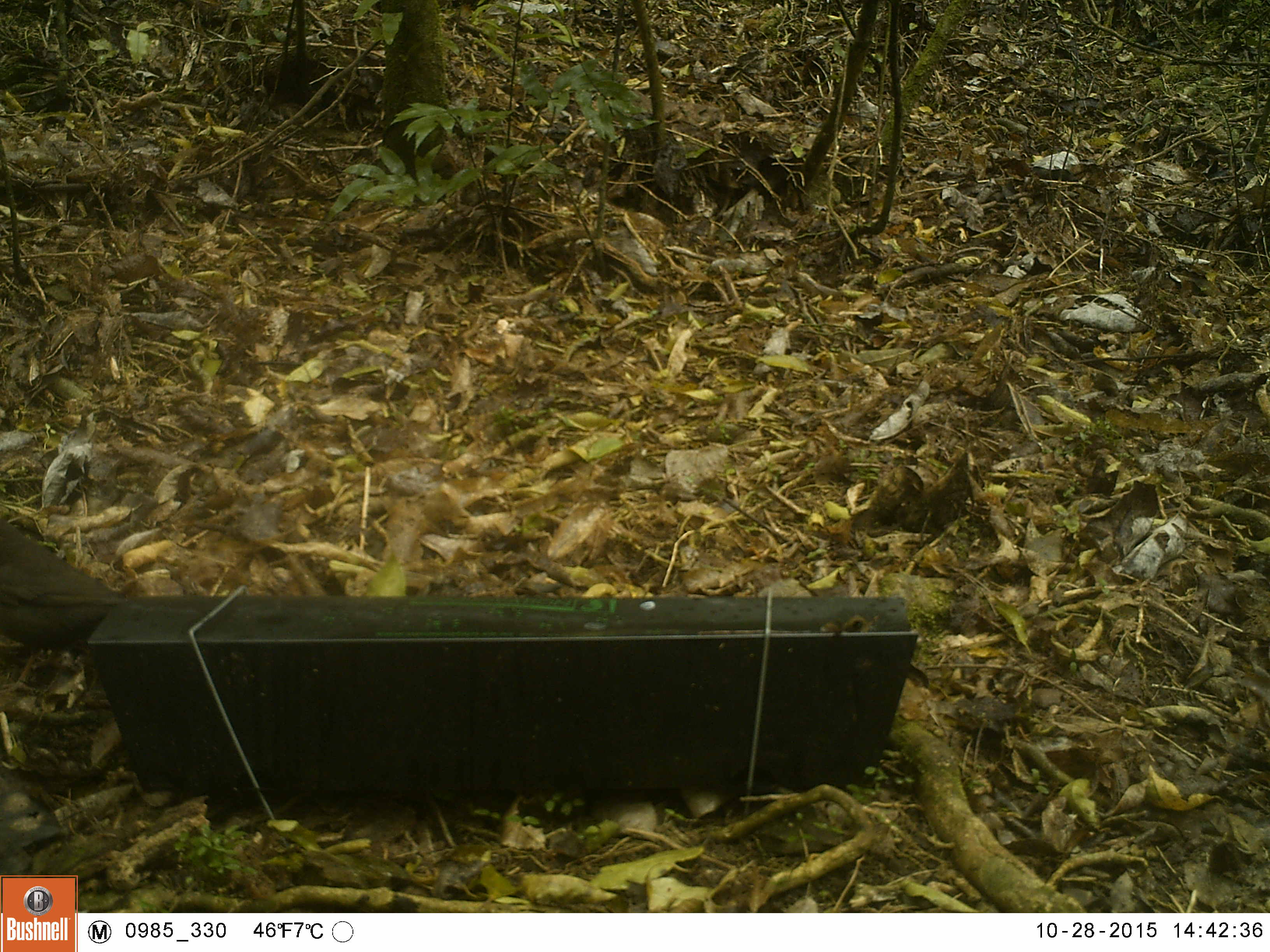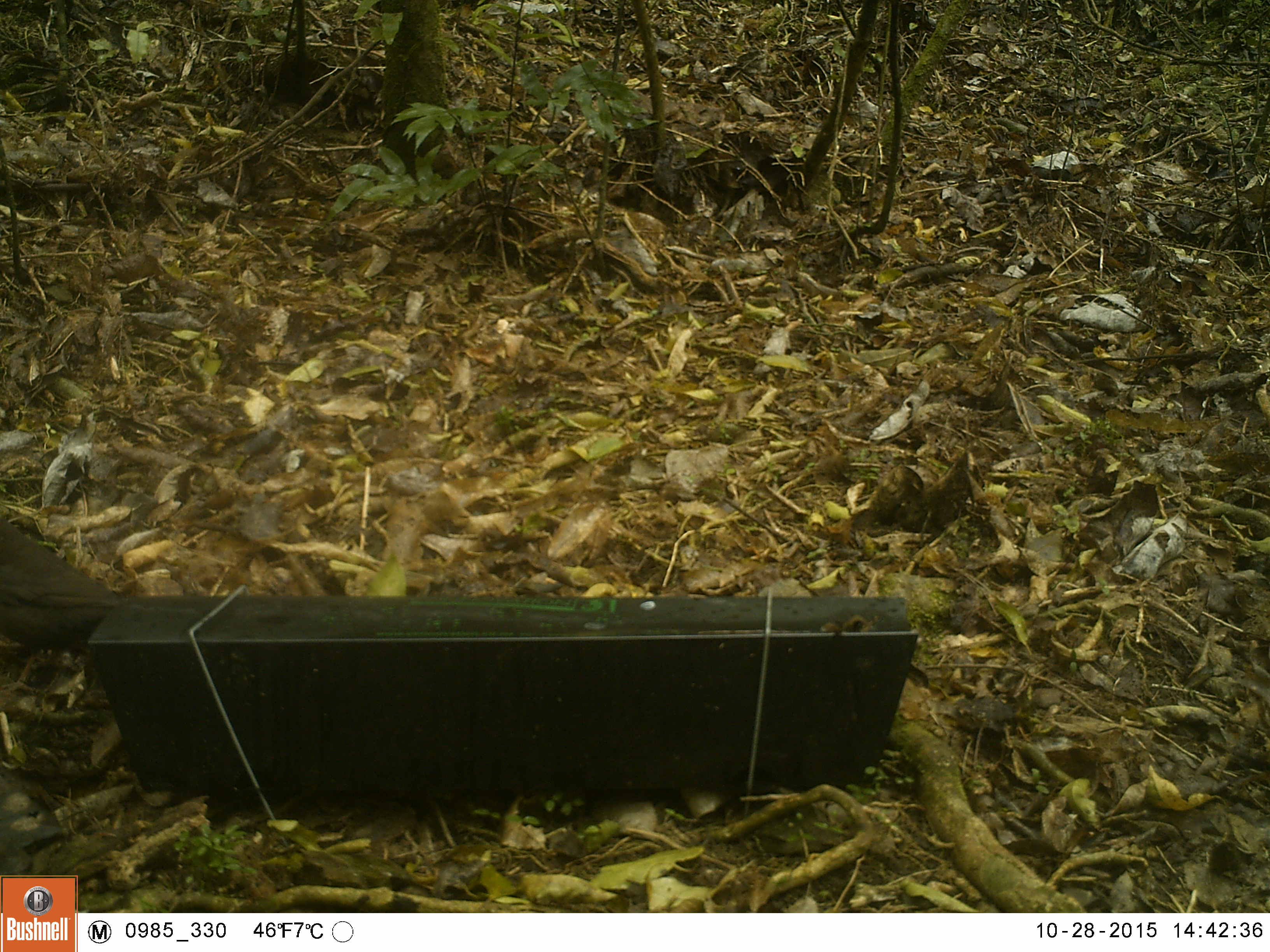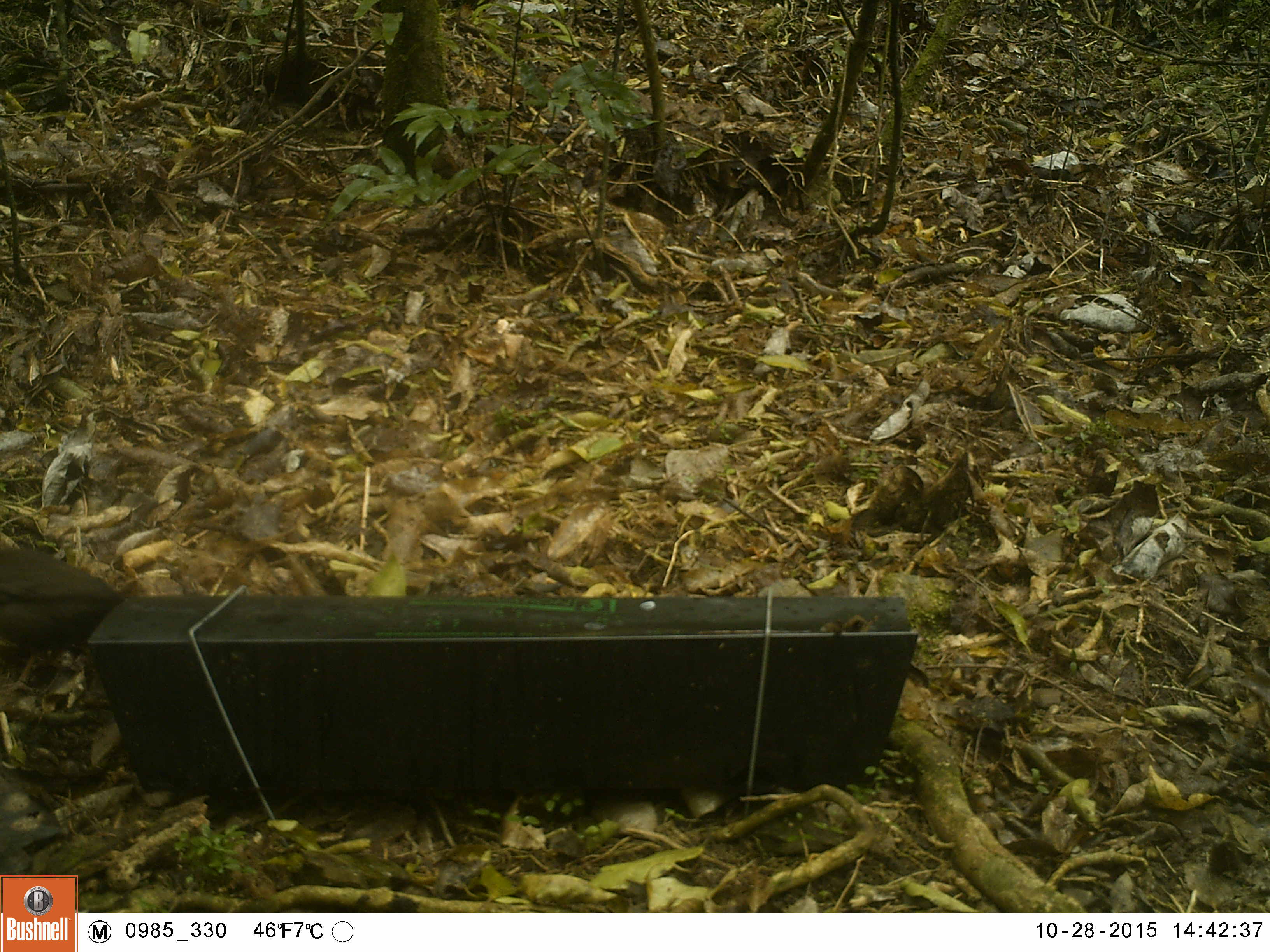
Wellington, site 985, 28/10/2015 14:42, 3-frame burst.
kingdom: Animalia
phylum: Chordata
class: Aves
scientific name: Aves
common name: bird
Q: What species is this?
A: Bird (Aves).